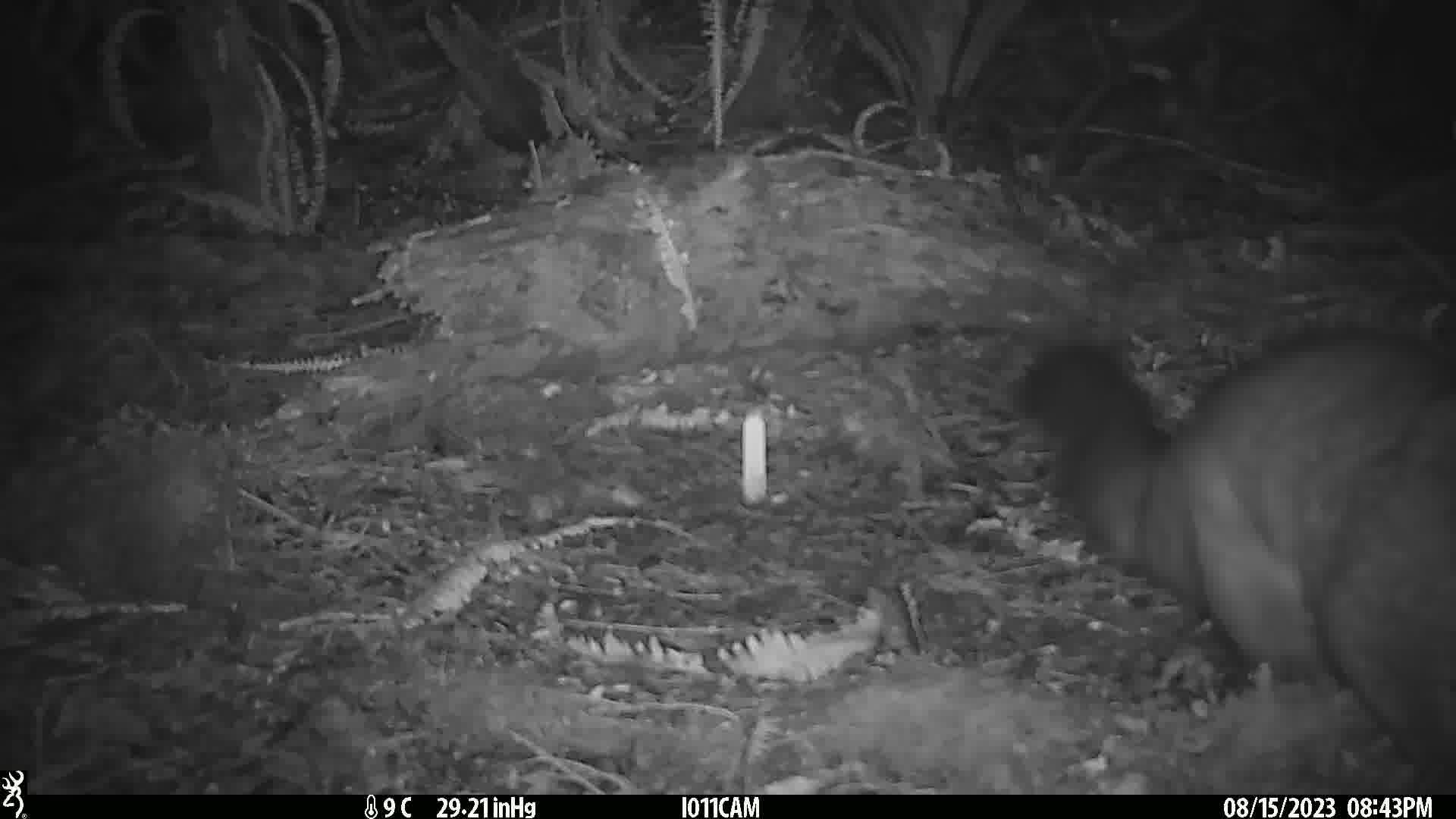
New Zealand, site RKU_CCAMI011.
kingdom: Animalia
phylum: Chordata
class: Mammalia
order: Diprotodontia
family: Phalangeridae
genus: Trichosurus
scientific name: Trichosurus vulpecula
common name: common brushtail possum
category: possum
Possum (common brushtail possum) (Trichosurus vulpecula).